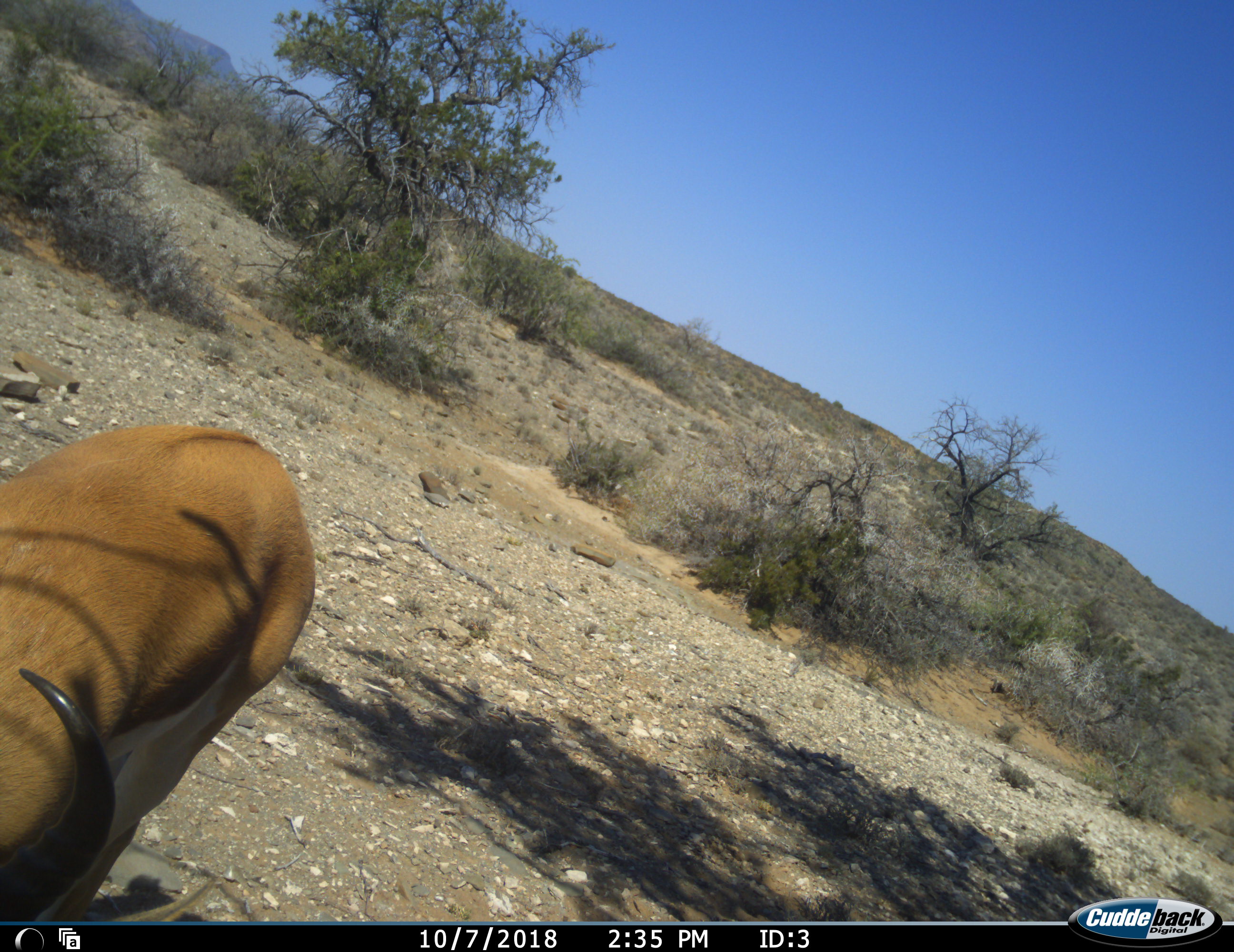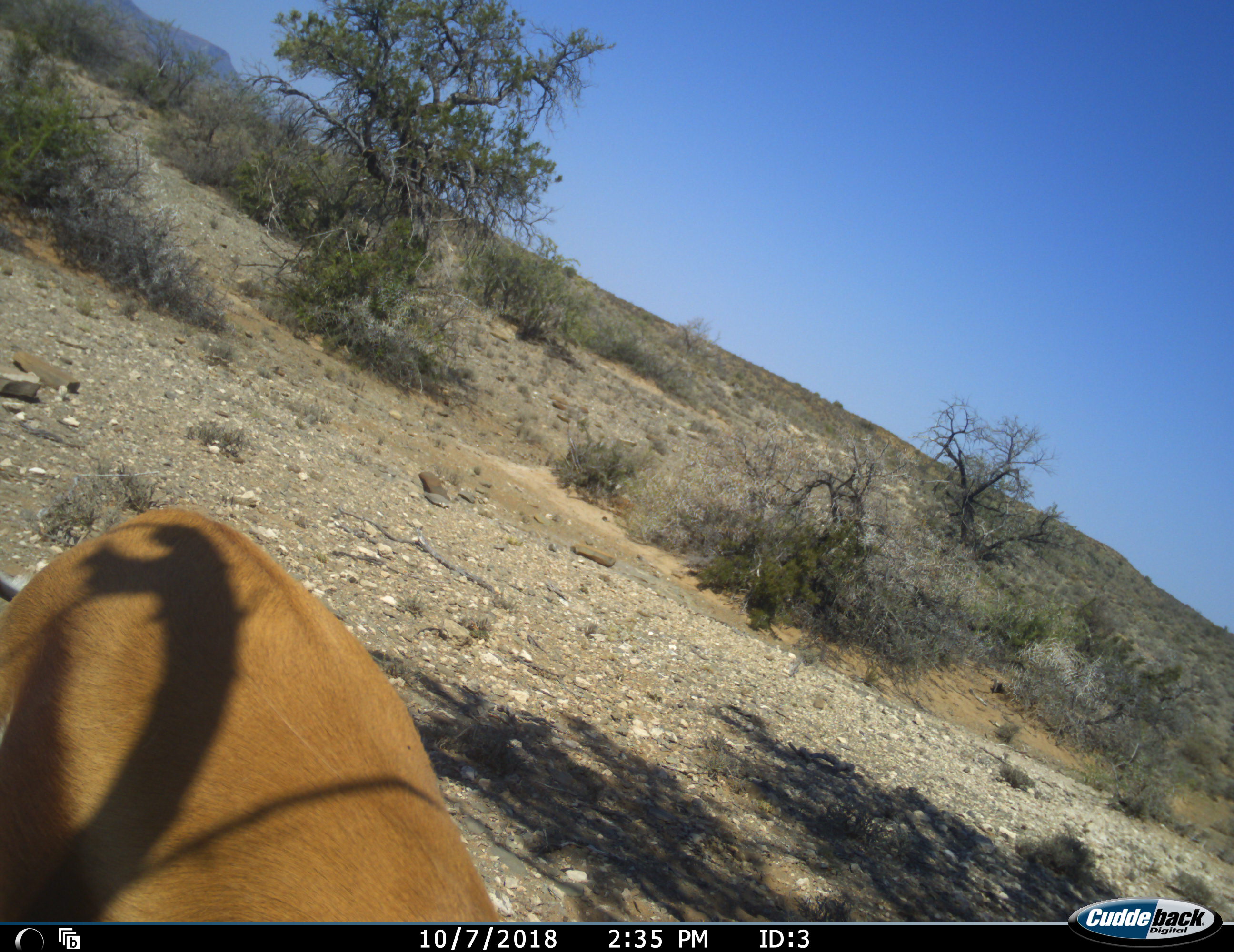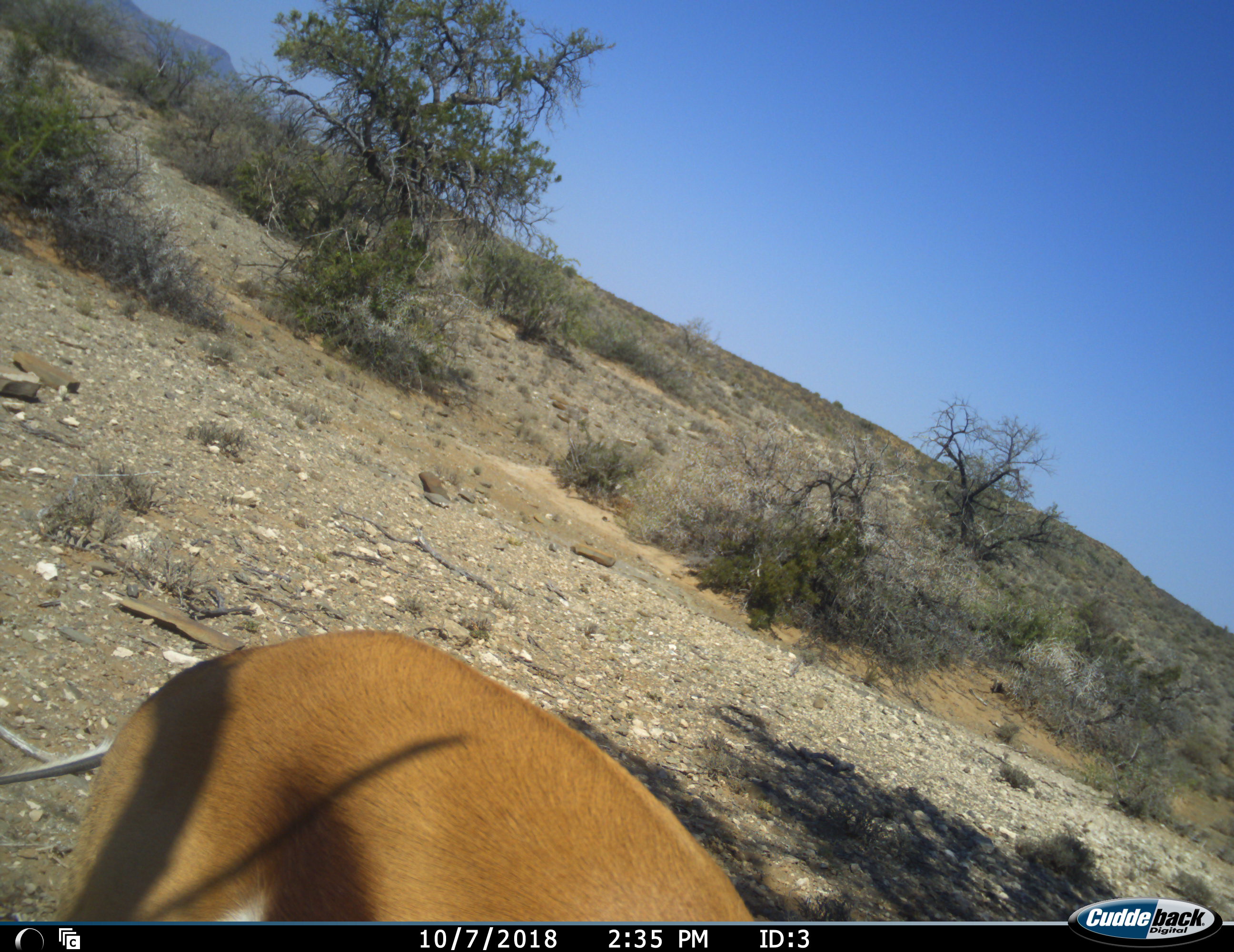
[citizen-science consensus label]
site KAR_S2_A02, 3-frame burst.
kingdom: Animalia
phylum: Chordata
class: Mammalia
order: Artiodactyla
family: Bovidae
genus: Antidorcas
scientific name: Antidorcas marsupialis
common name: springbok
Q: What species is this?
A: Springbok (Antidorcas marsupialis).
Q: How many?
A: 1.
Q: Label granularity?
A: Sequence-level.